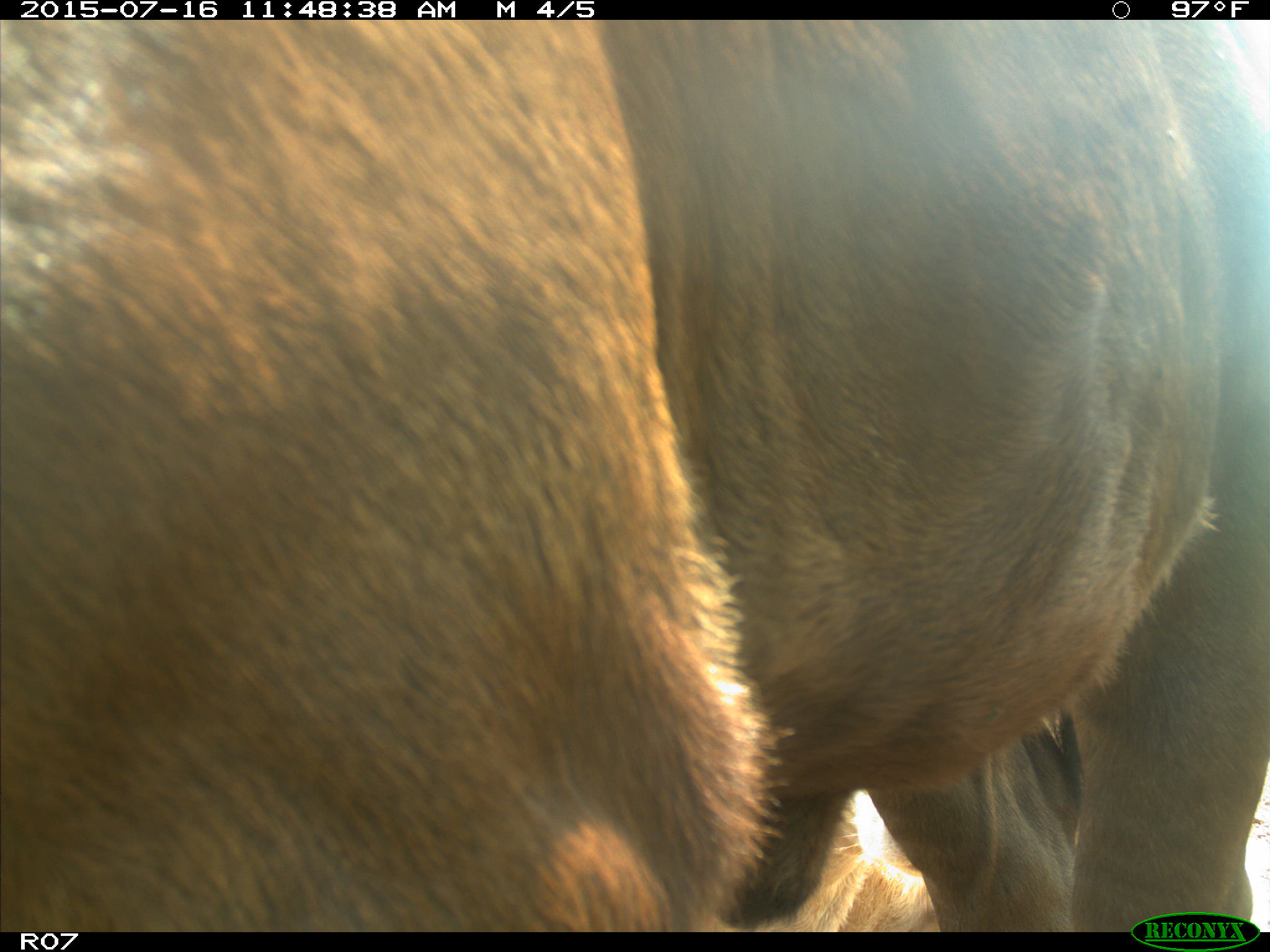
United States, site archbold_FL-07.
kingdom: Animalia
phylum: Chordata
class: Mammalia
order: Artiodactyla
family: Bovidae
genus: Bos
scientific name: Bos taurus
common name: domestic cow